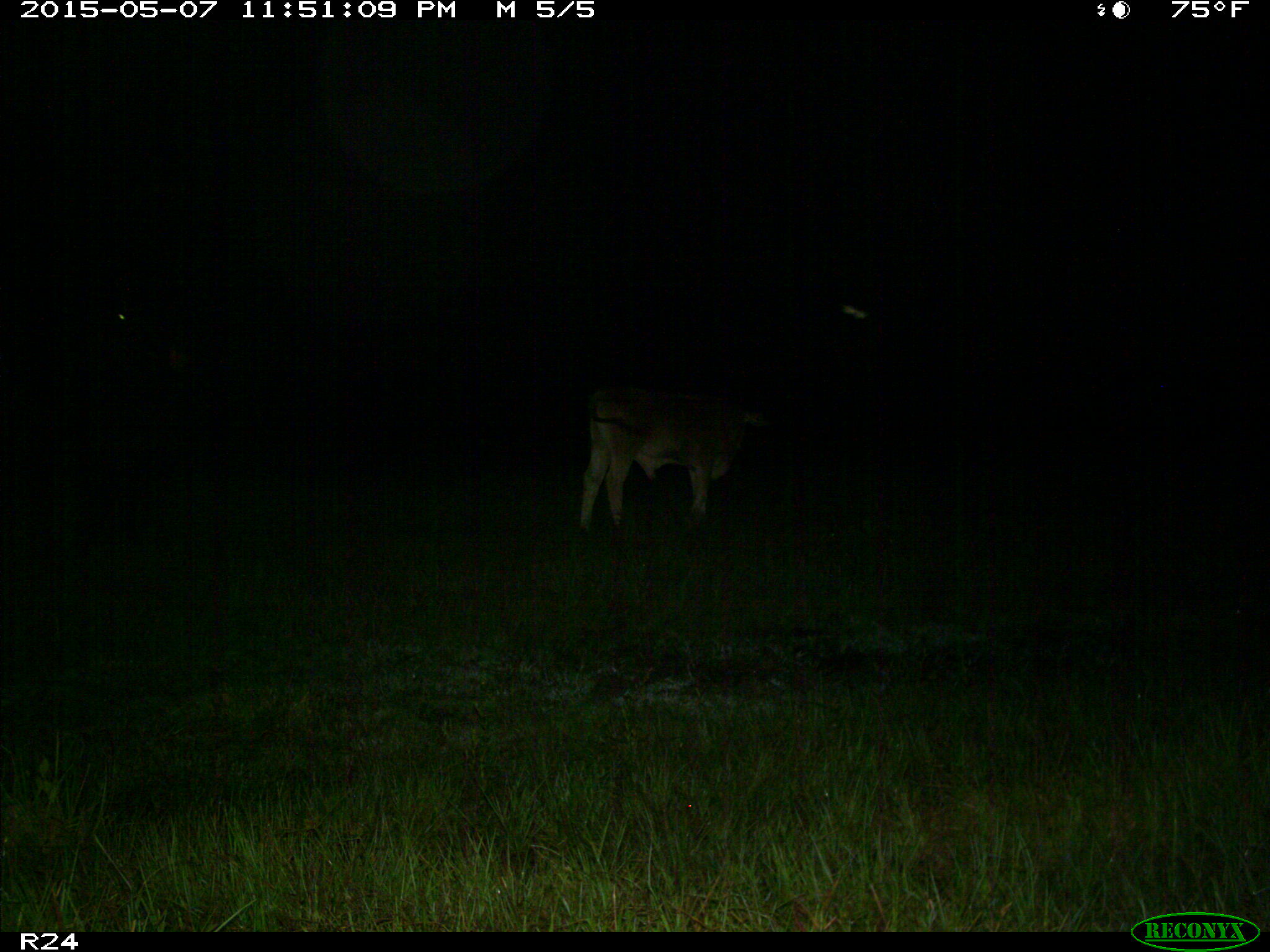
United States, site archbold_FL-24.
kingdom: Animalia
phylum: Chordata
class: Mammalia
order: Artiodactyla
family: Bovidae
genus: Bos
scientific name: Bos taurus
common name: domestic cow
Bos taurus (domestic cow).